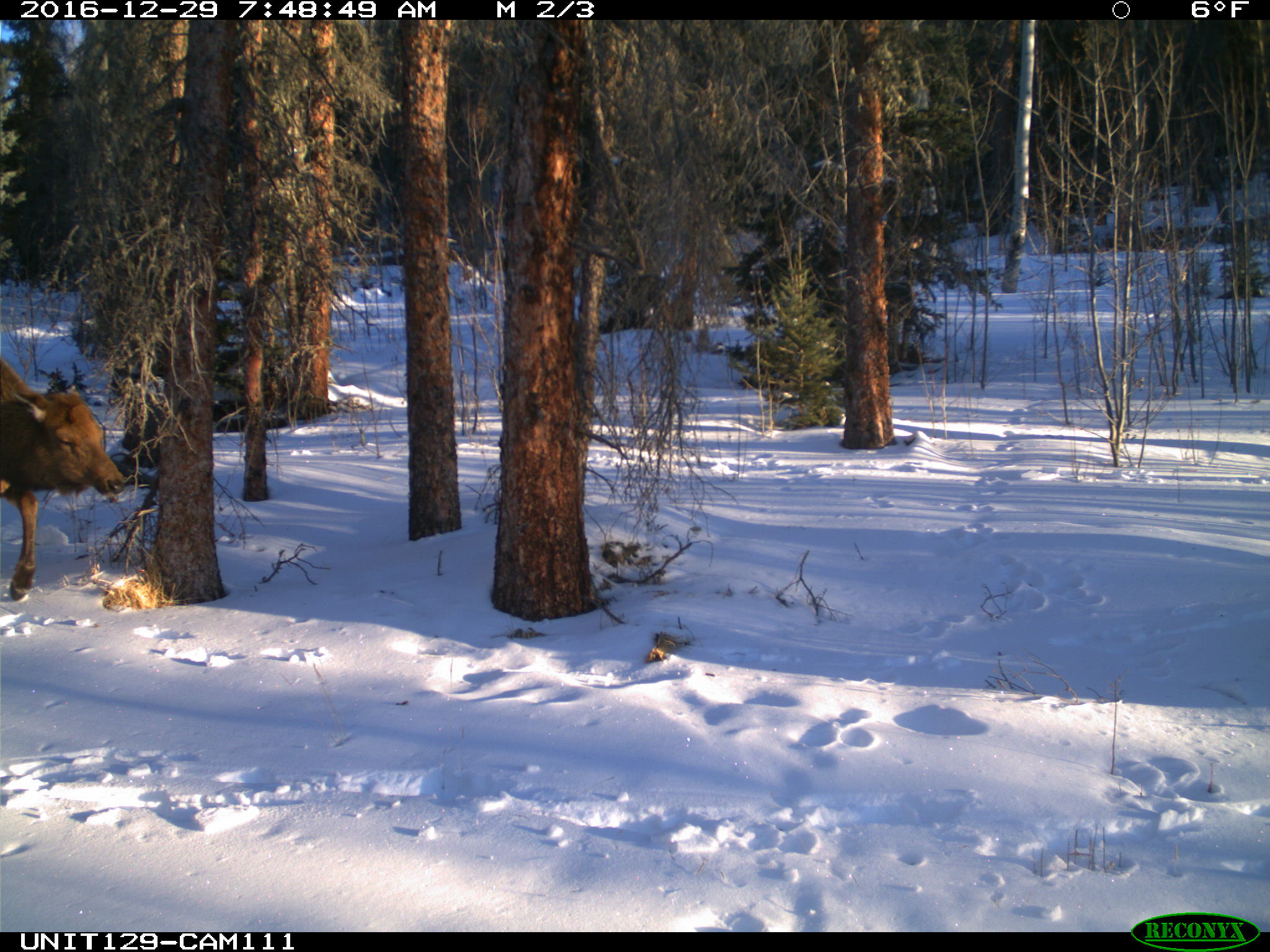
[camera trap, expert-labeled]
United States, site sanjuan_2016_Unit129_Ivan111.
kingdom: Animalia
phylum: Chordata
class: Mammalia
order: Artiodactyla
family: Cervidae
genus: Cervus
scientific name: Cervus elaphus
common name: red deer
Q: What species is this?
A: Cervus elaphus (red deer).